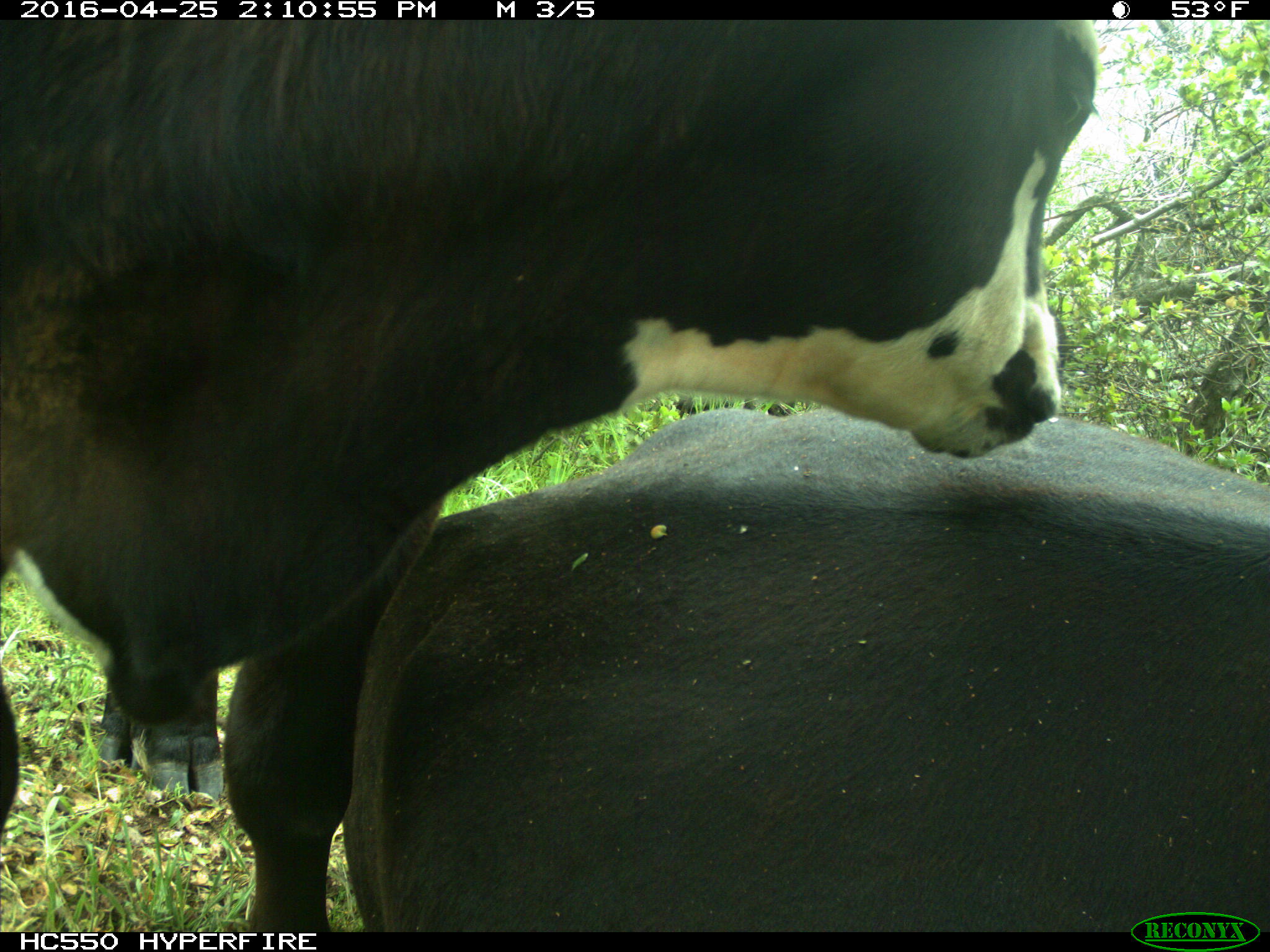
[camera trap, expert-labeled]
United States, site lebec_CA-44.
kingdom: Animalia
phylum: Chordata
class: Mammalia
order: Artiodactyla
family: Bovidae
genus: Bos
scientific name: Bos taurus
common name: domestic cow